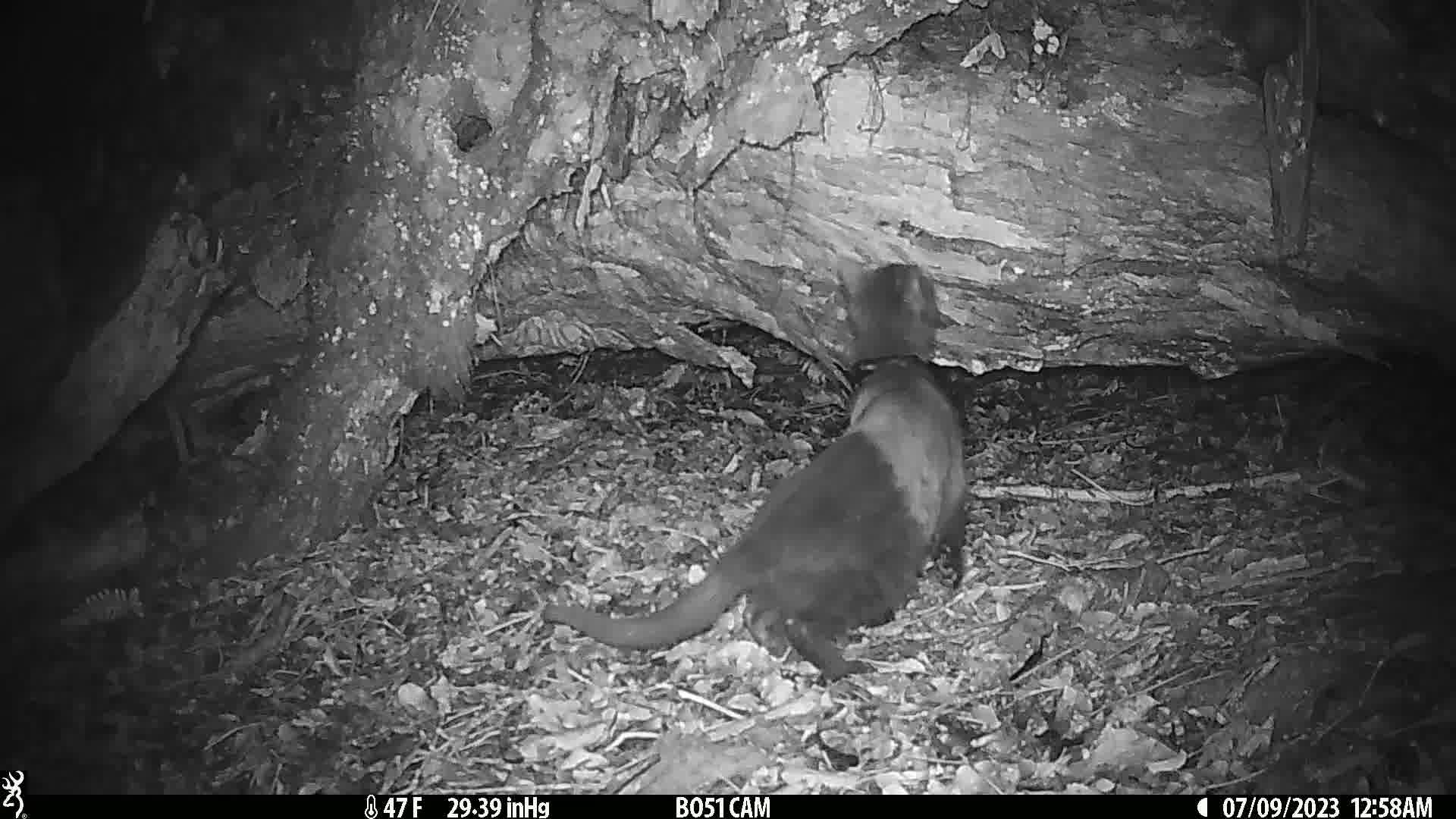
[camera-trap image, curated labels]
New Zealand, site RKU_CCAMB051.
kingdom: Animalia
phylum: Chordata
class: Mammalia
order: Carnivora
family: Felidae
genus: Felis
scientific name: Felis catus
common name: domestic cat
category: cat